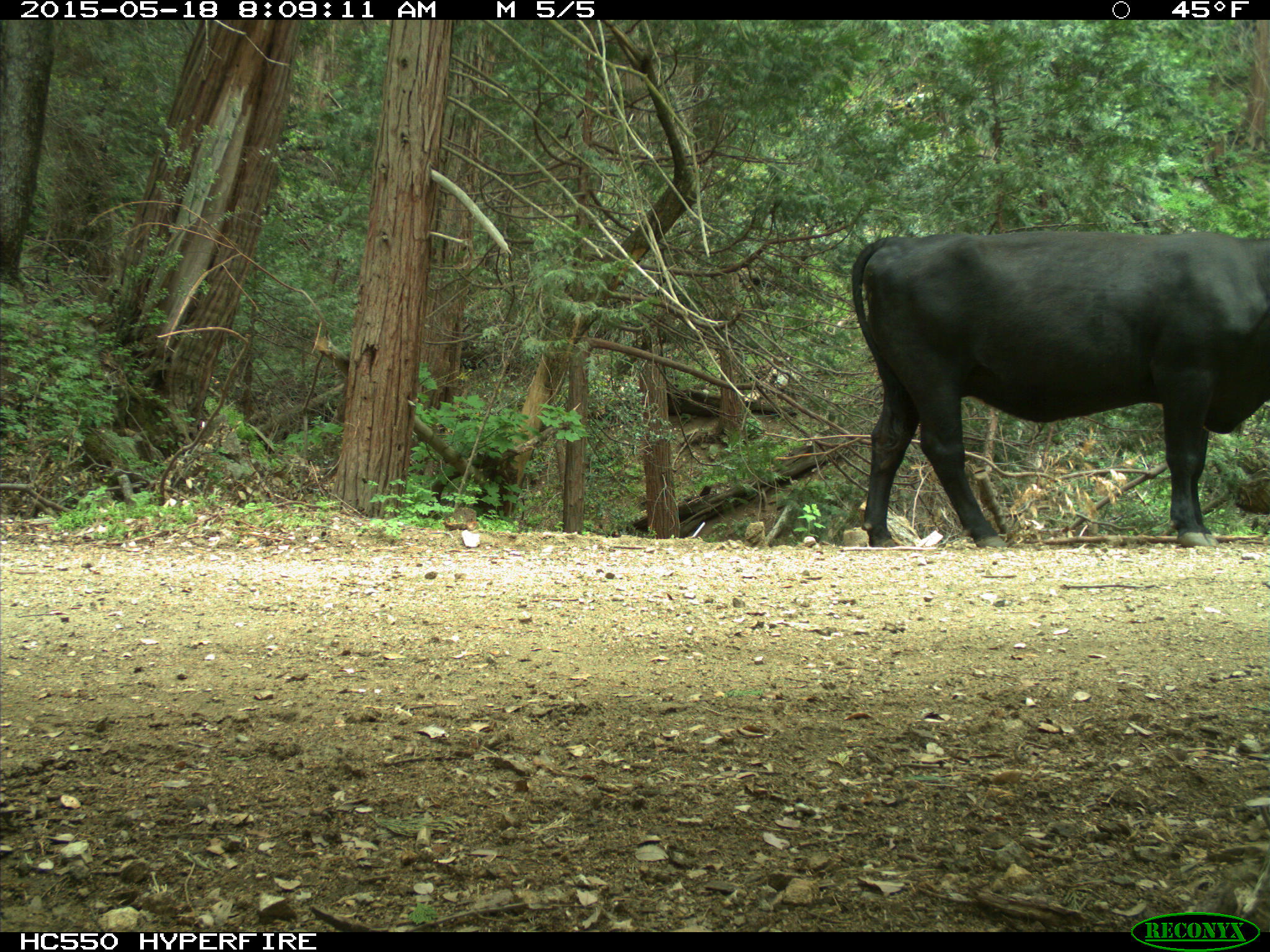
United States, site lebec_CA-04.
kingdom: Animalia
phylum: Chordata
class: Mammalia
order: Artiodactyla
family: Bovidae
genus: Bos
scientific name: Bos taurus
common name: domestic cow